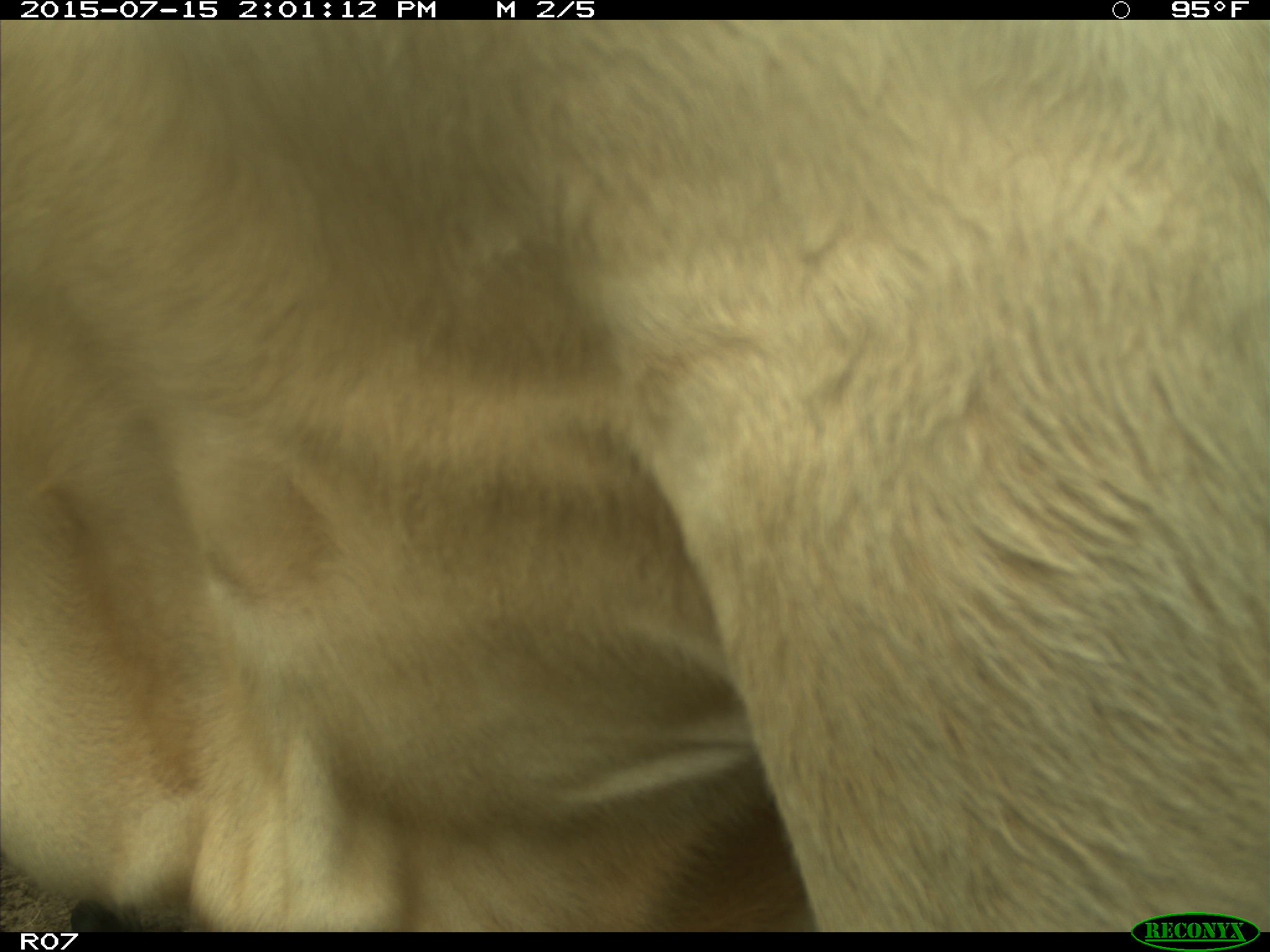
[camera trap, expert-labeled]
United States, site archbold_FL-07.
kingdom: Animalia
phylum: Chordata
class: Mammalia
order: Artiodactyla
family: Bovidae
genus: Bos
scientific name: Bos taurus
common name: domestic cow